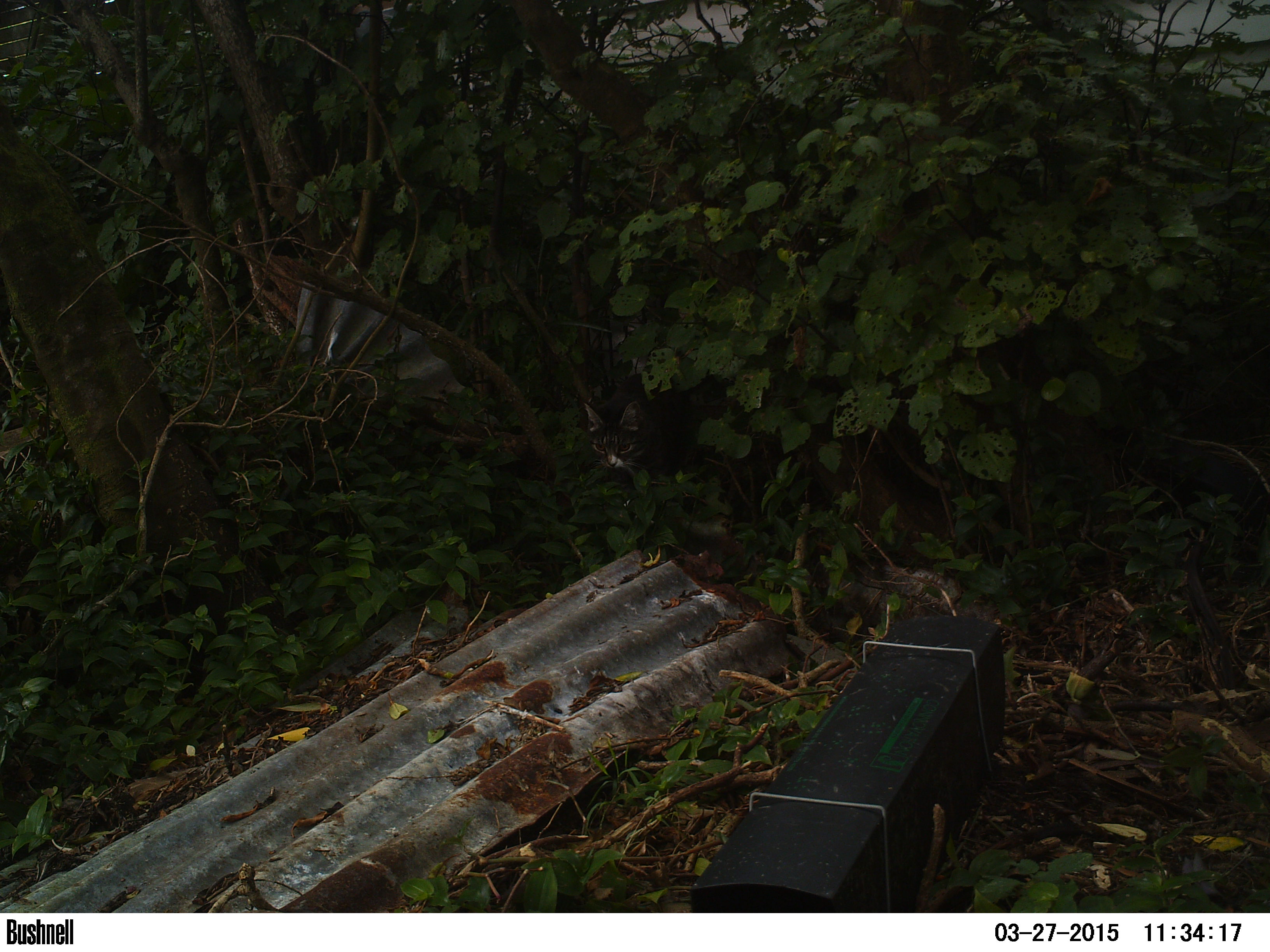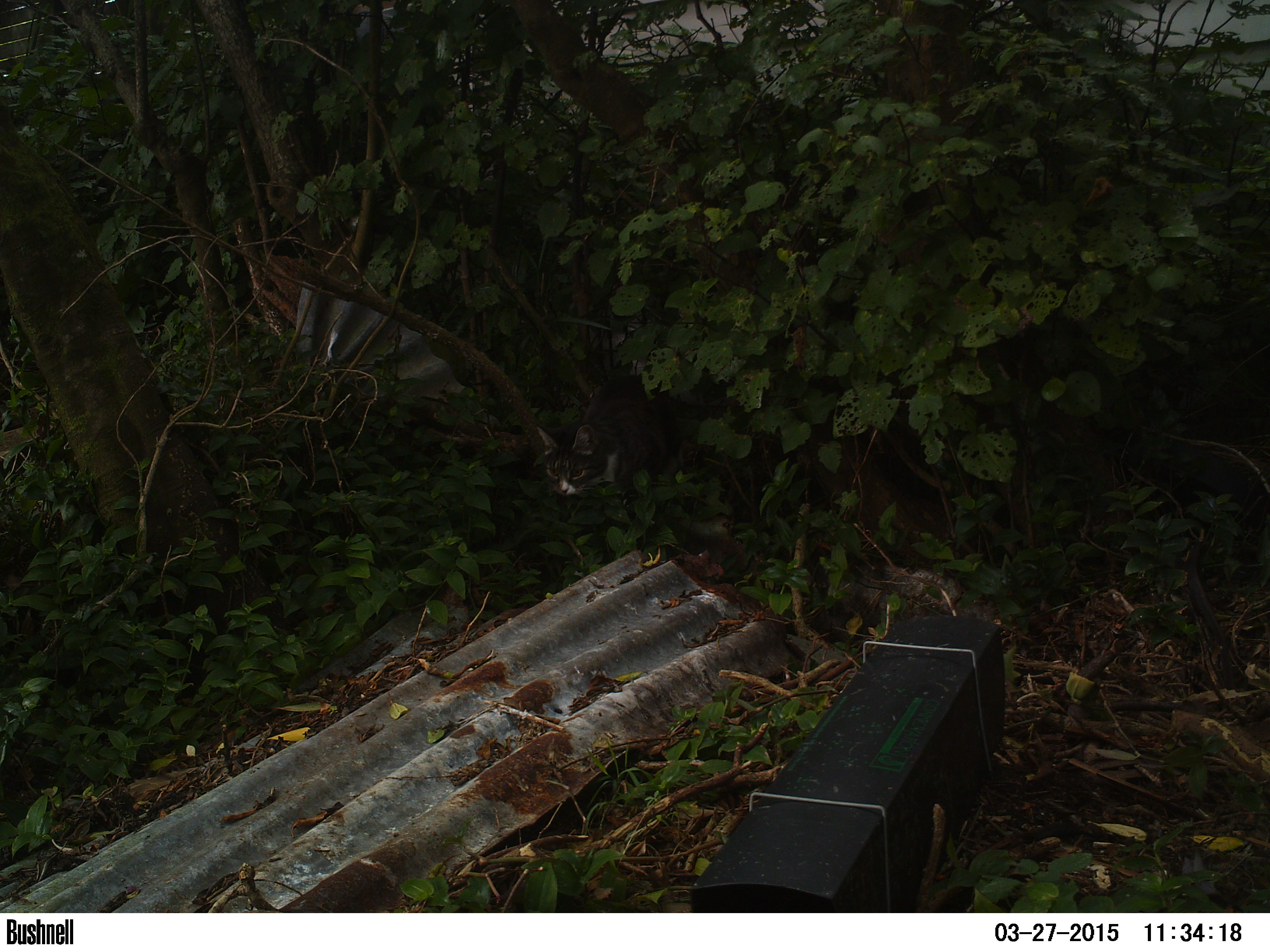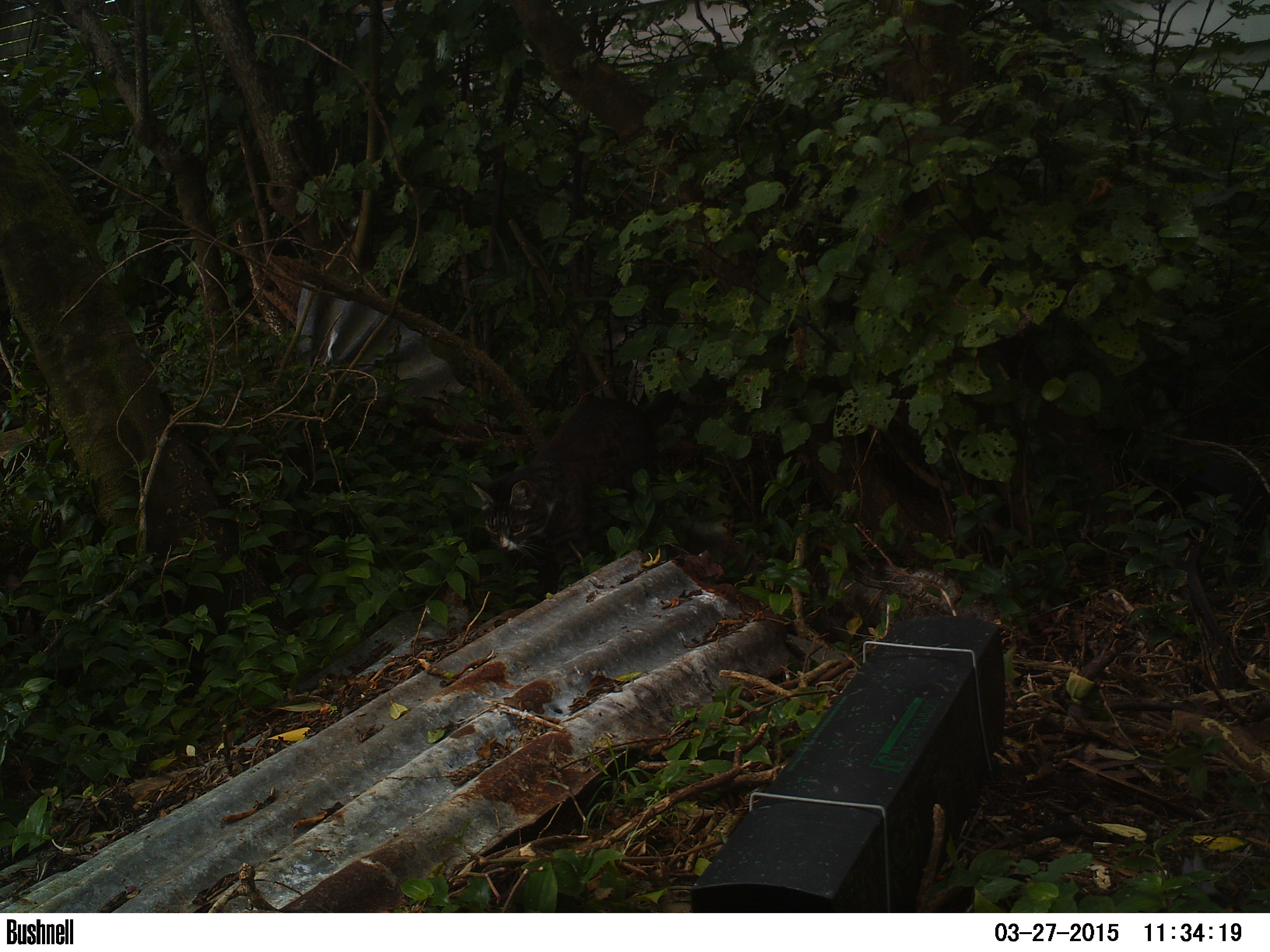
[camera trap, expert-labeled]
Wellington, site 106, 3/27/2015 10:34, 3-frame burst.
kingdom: Animalia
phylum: Chordata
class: Mammalia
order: Carnivora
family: Felidae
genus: Felis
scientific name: Felis catus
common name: cat